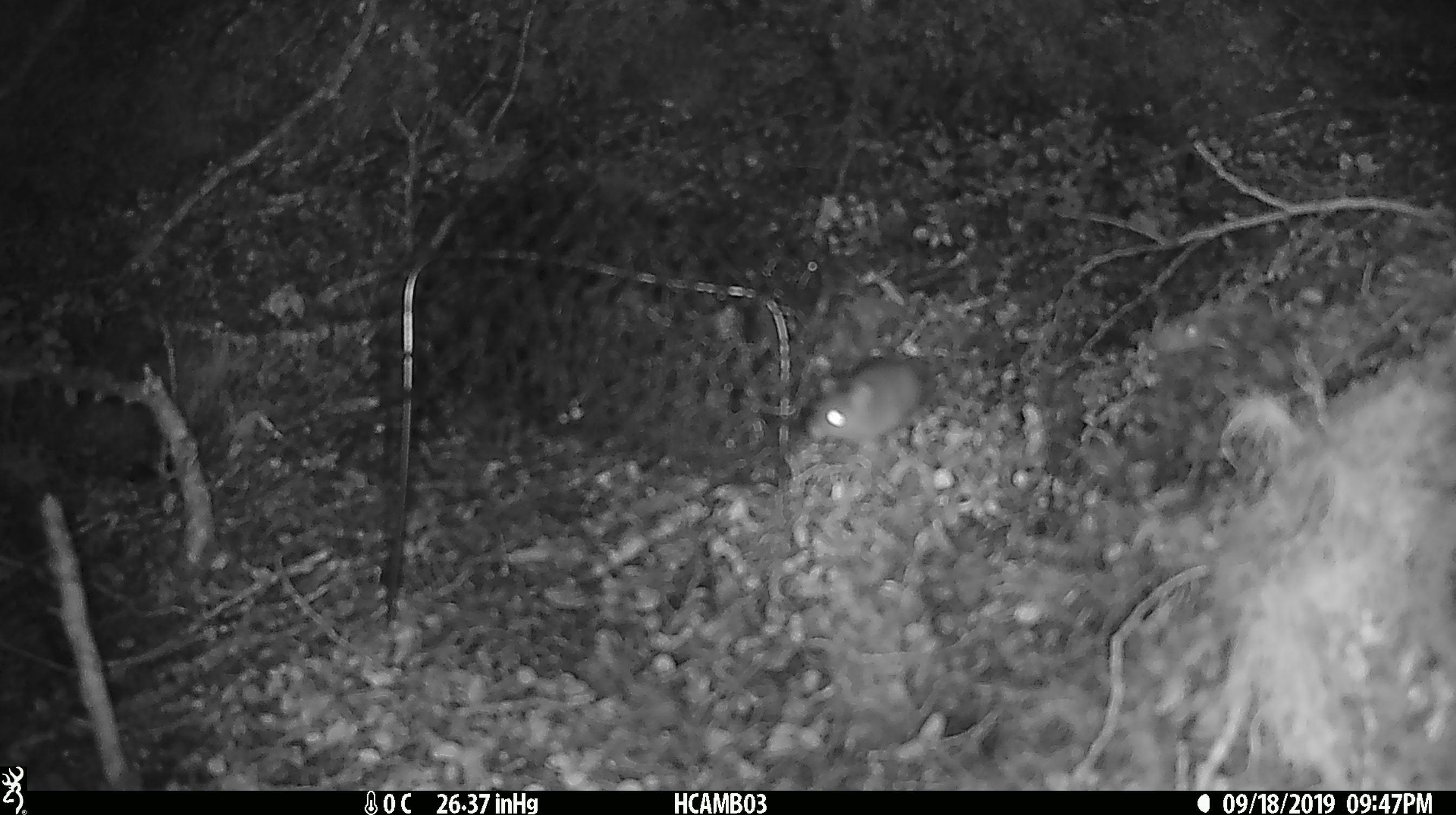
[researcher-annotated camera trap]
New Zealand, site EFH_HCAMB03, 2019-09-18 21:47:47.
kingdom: Animalia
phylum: Chordata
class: Mammalia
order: Rodentia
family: Muridae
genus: Mus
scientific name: Mus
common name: mouse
Mouse (Mus).